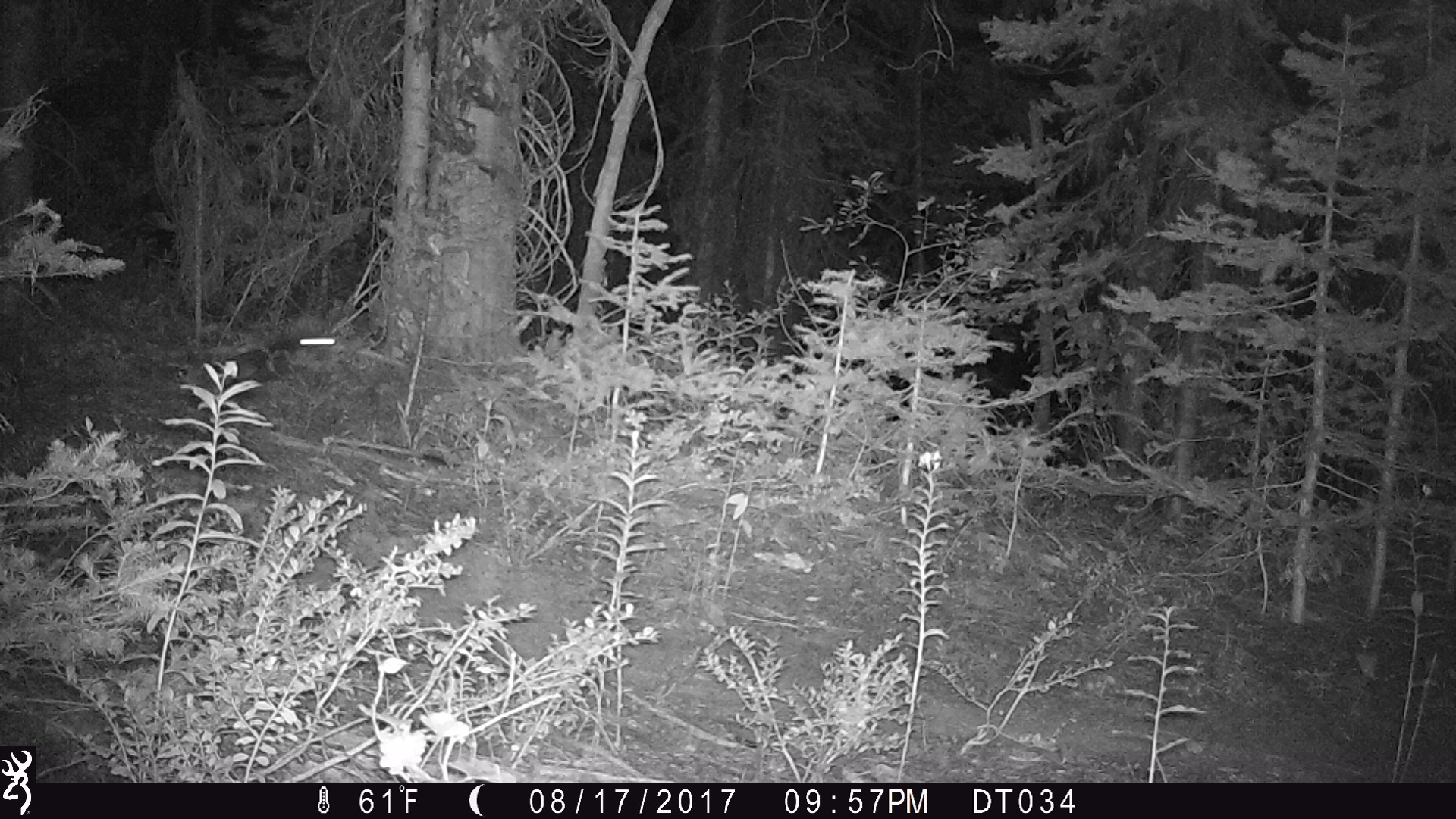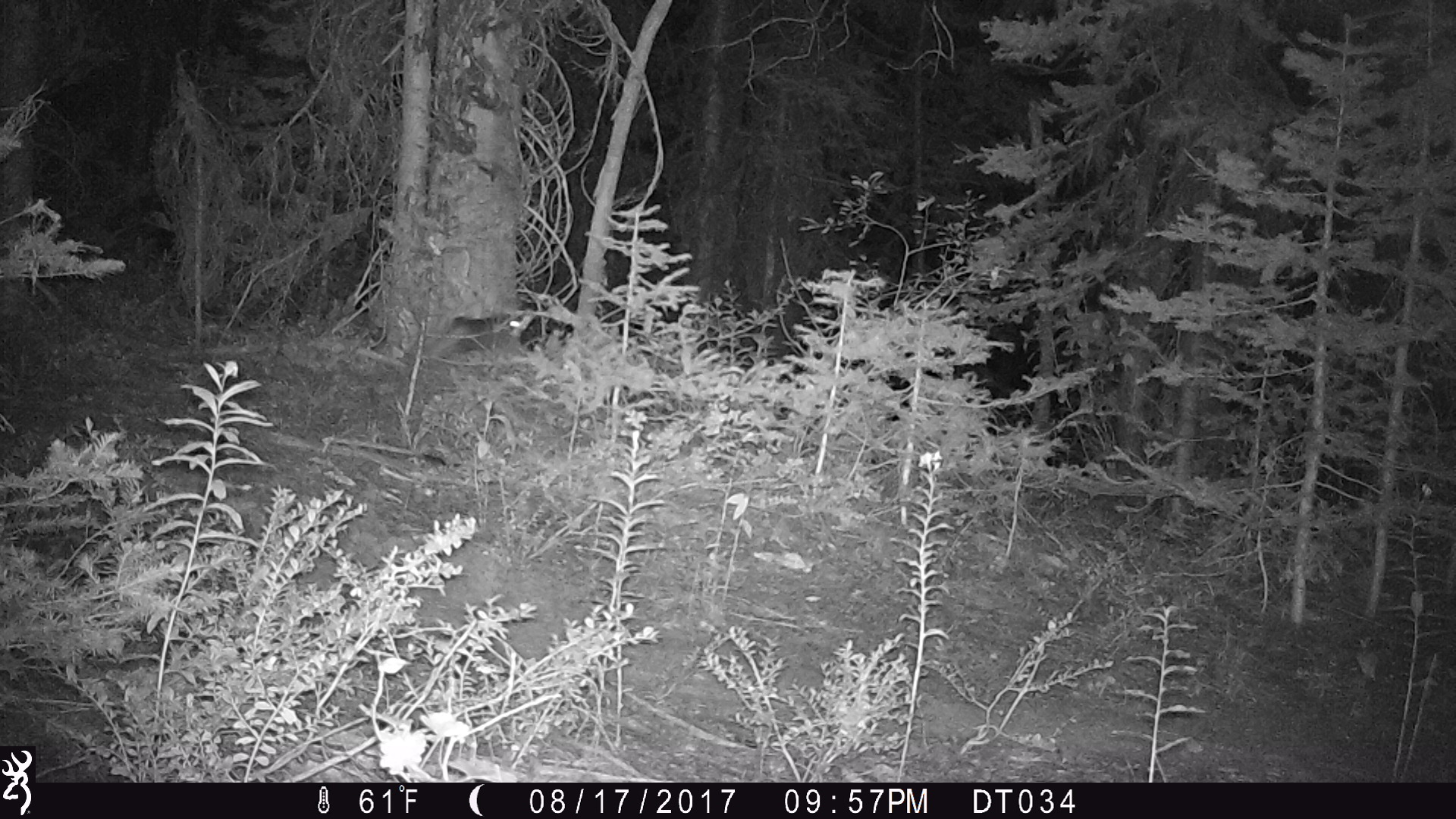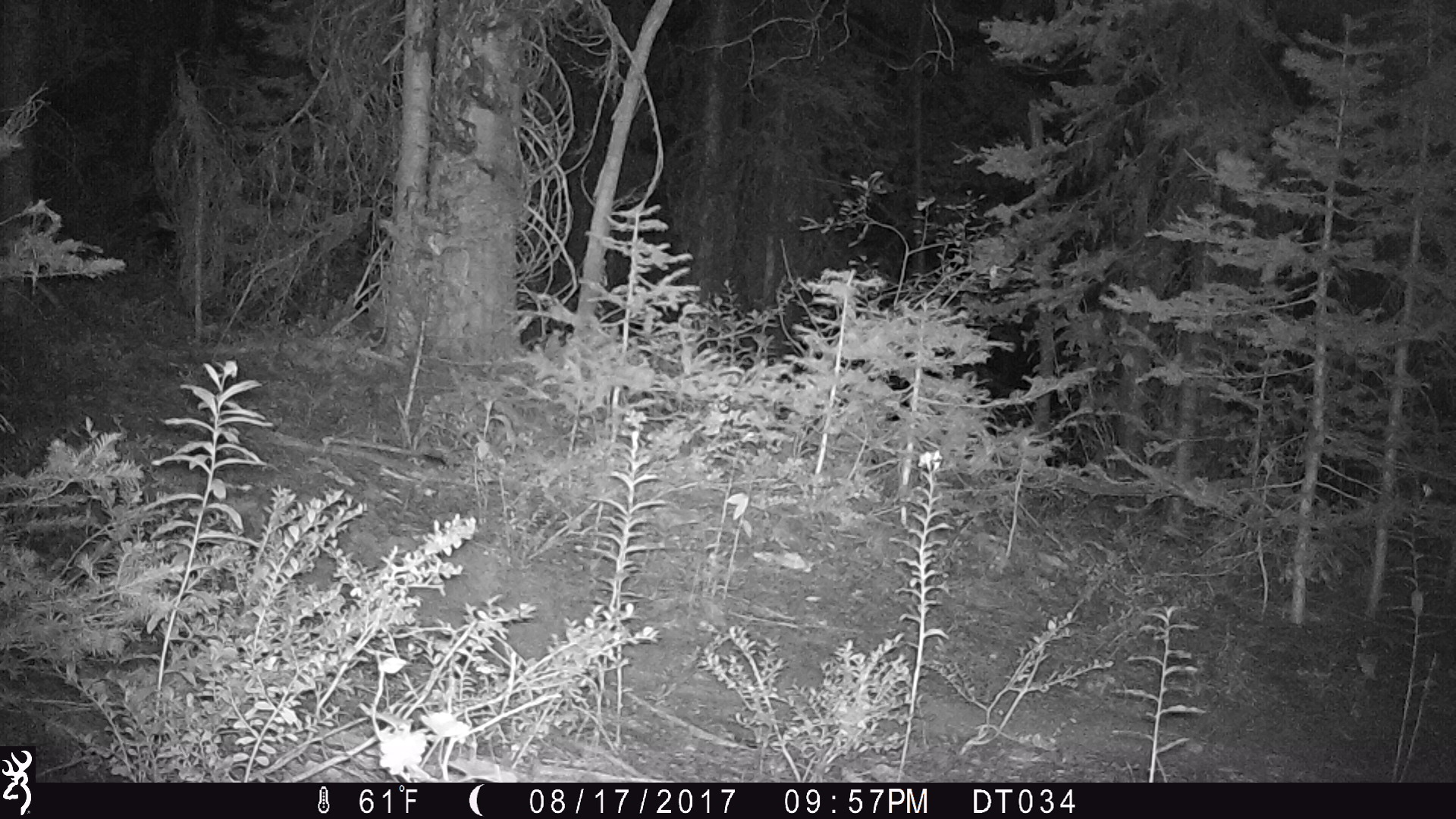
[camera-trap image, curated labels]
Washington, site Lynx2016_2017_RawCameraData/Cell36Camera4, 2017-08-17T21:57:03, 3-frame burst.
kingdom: Animalia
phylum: Chordata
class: Mammalia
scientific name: Mammalia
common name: small mammal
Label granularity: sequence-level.